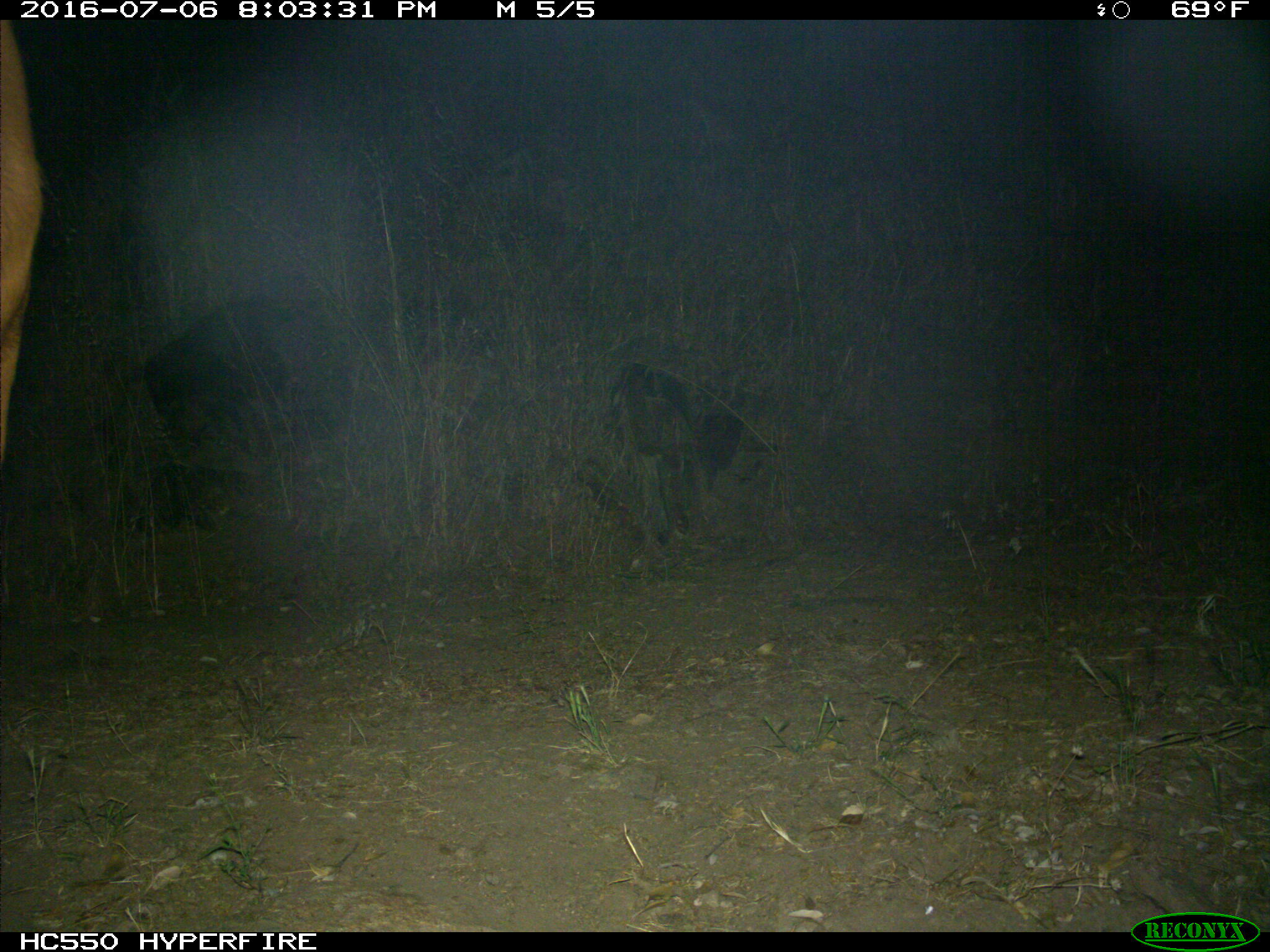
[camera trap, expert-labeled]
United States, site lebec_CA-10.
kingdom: Animalia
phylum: Chordata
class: Mammalia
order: Artiodactyla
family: Bovidae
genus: Bos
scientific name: Bos taurus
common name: domestic cow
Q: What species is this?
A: Bos taurus (domestic cow).